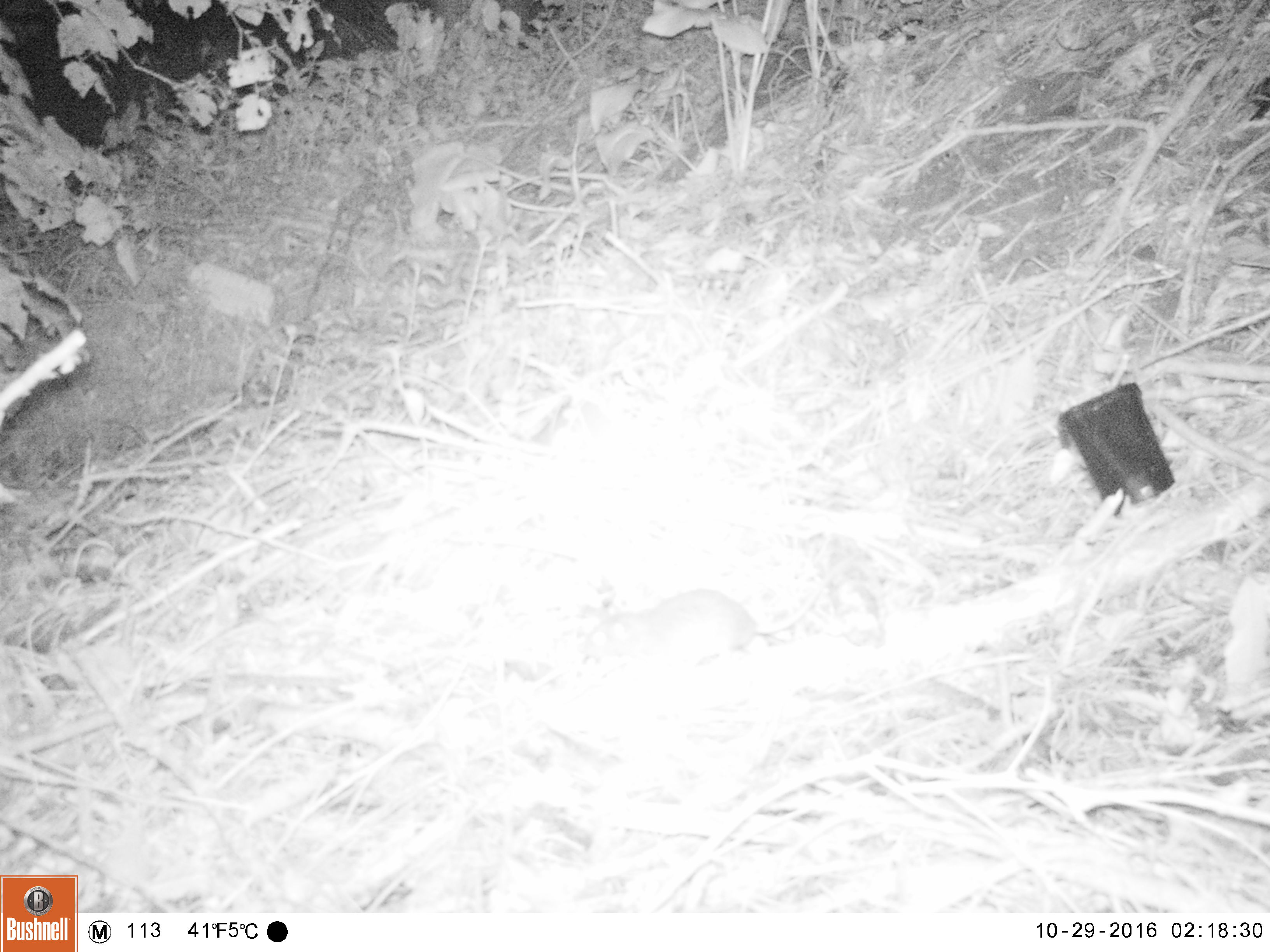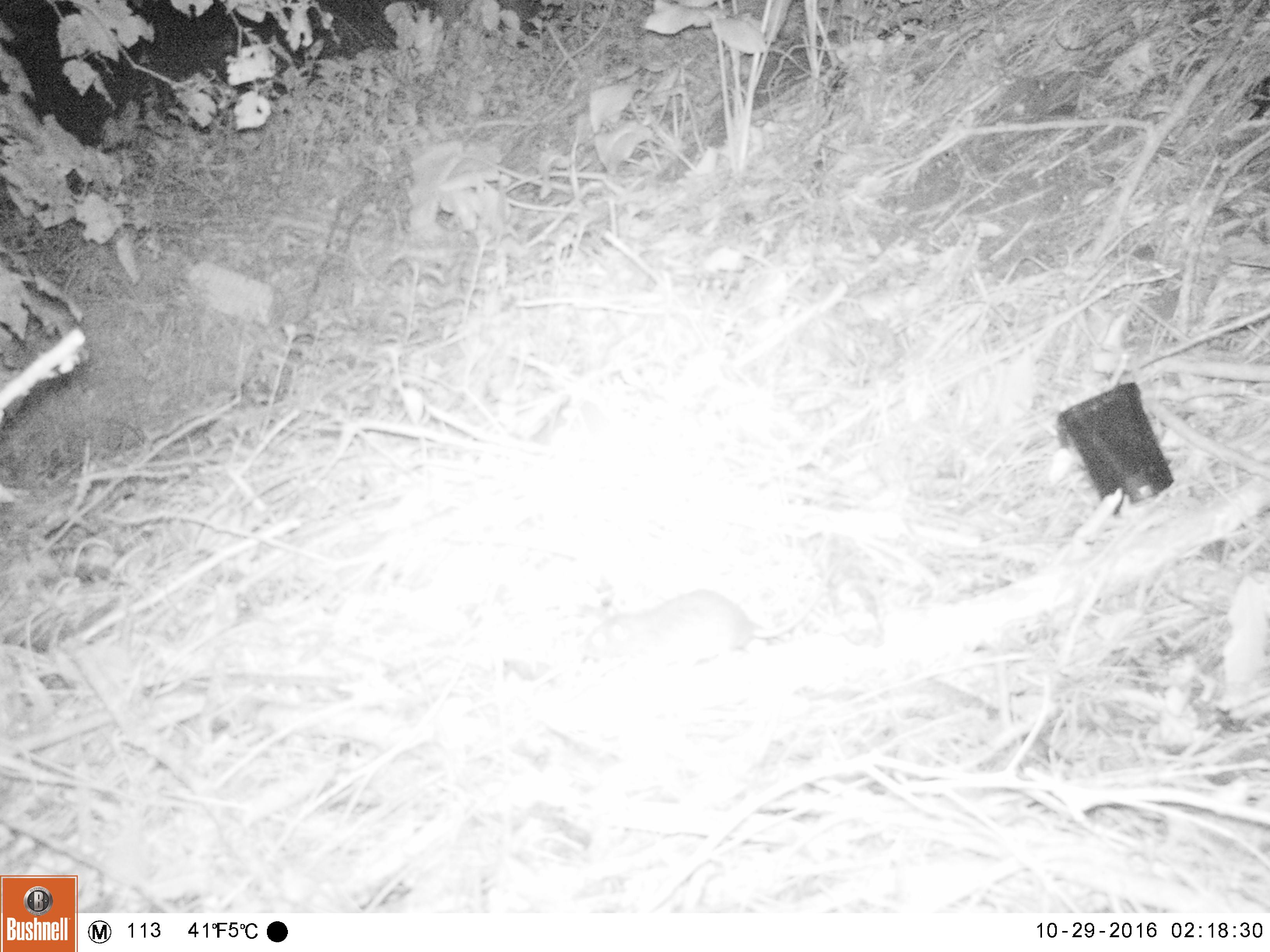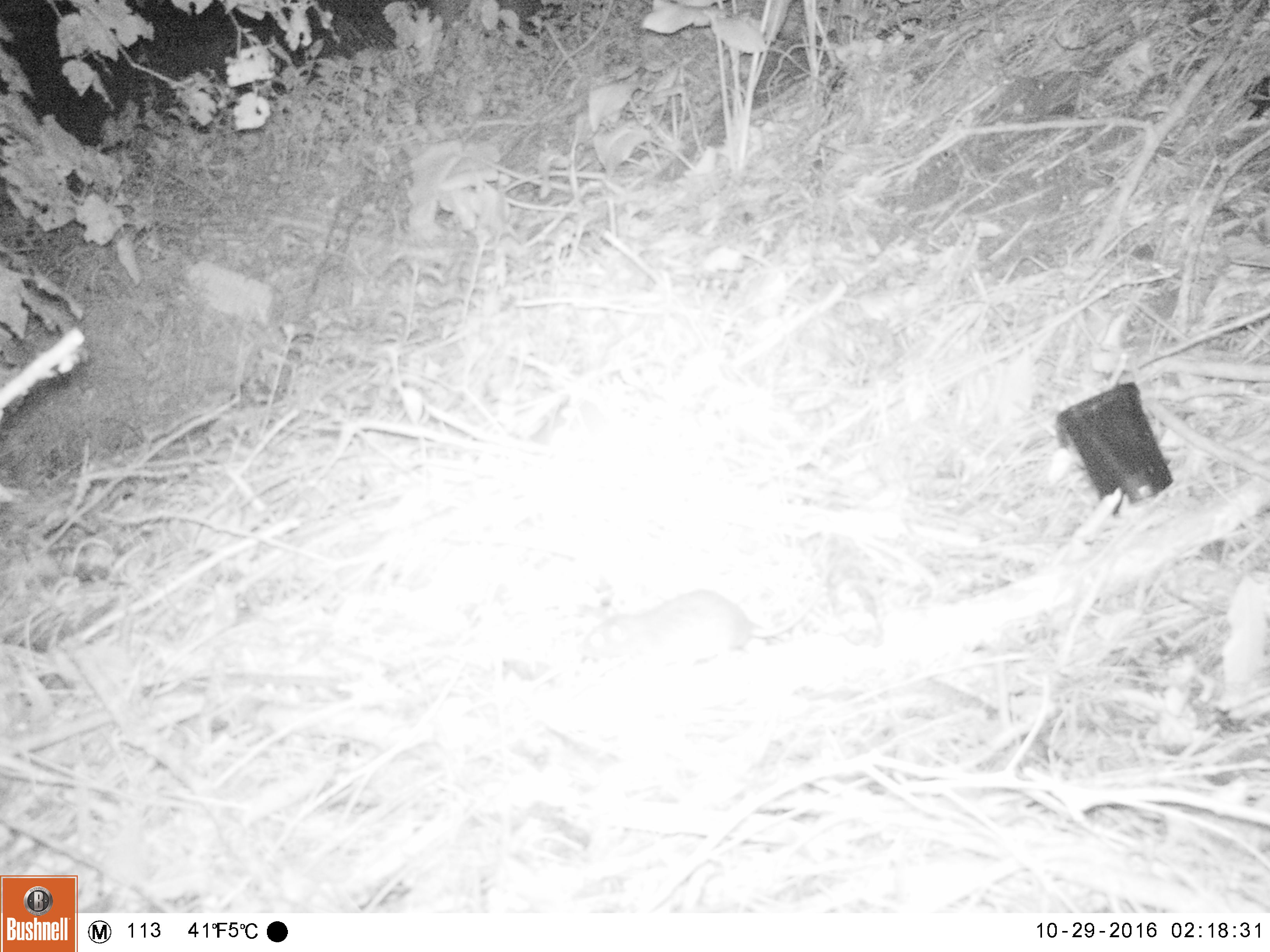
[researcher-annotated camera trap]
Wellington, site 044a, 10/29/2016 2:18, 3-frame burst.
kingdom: Animalia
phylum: Chordata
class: Mammalia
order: Rodentia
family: Muridae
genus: Rattus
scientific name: Rattus norvegicus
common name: norway rat